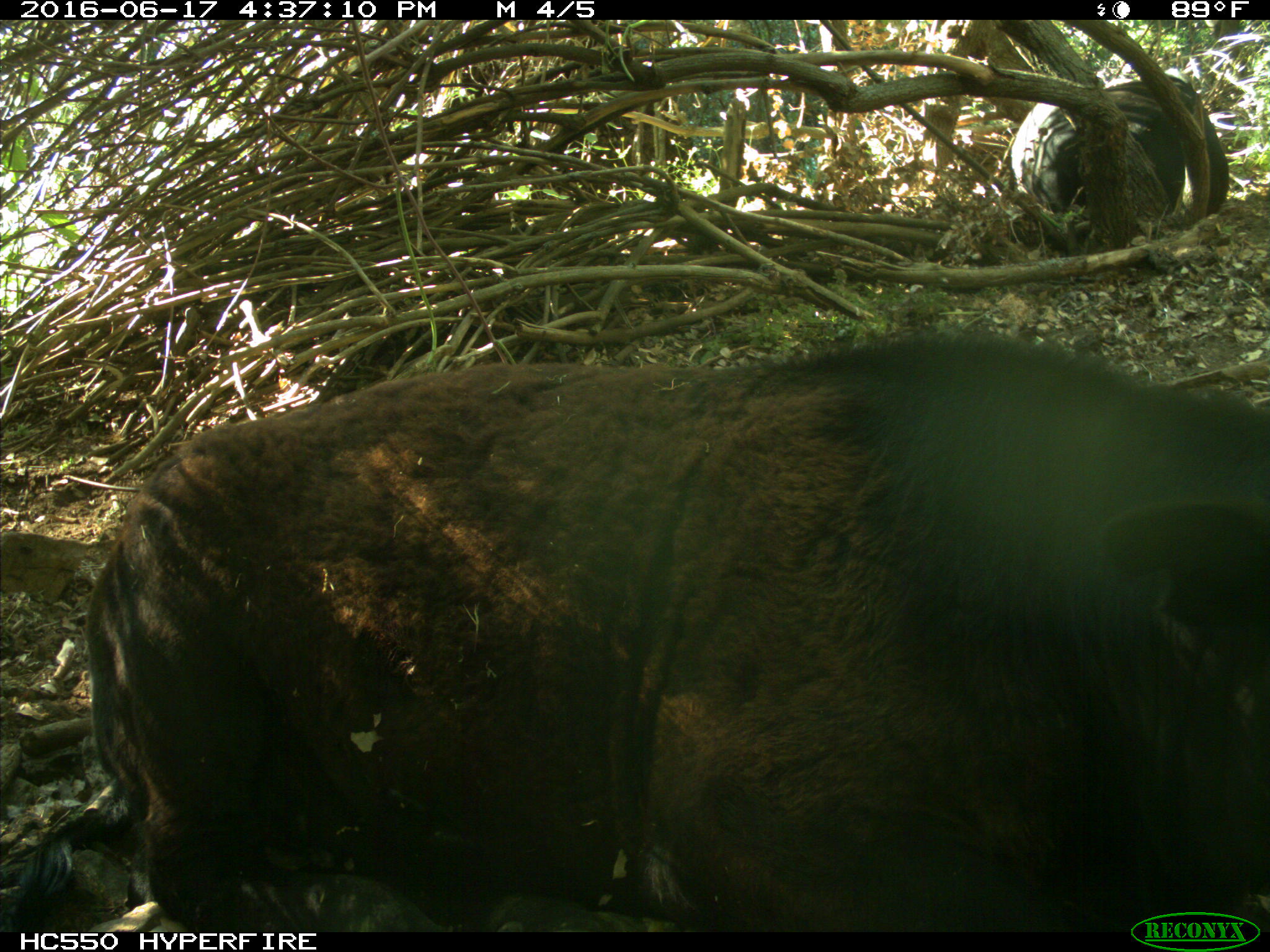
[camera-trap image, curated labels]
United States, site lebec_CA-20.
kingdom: Animalia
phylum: Chordata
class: Mammalia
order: Artiodactyla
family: Bovidae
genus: Bos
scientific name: Bos taurus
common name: domestic cow